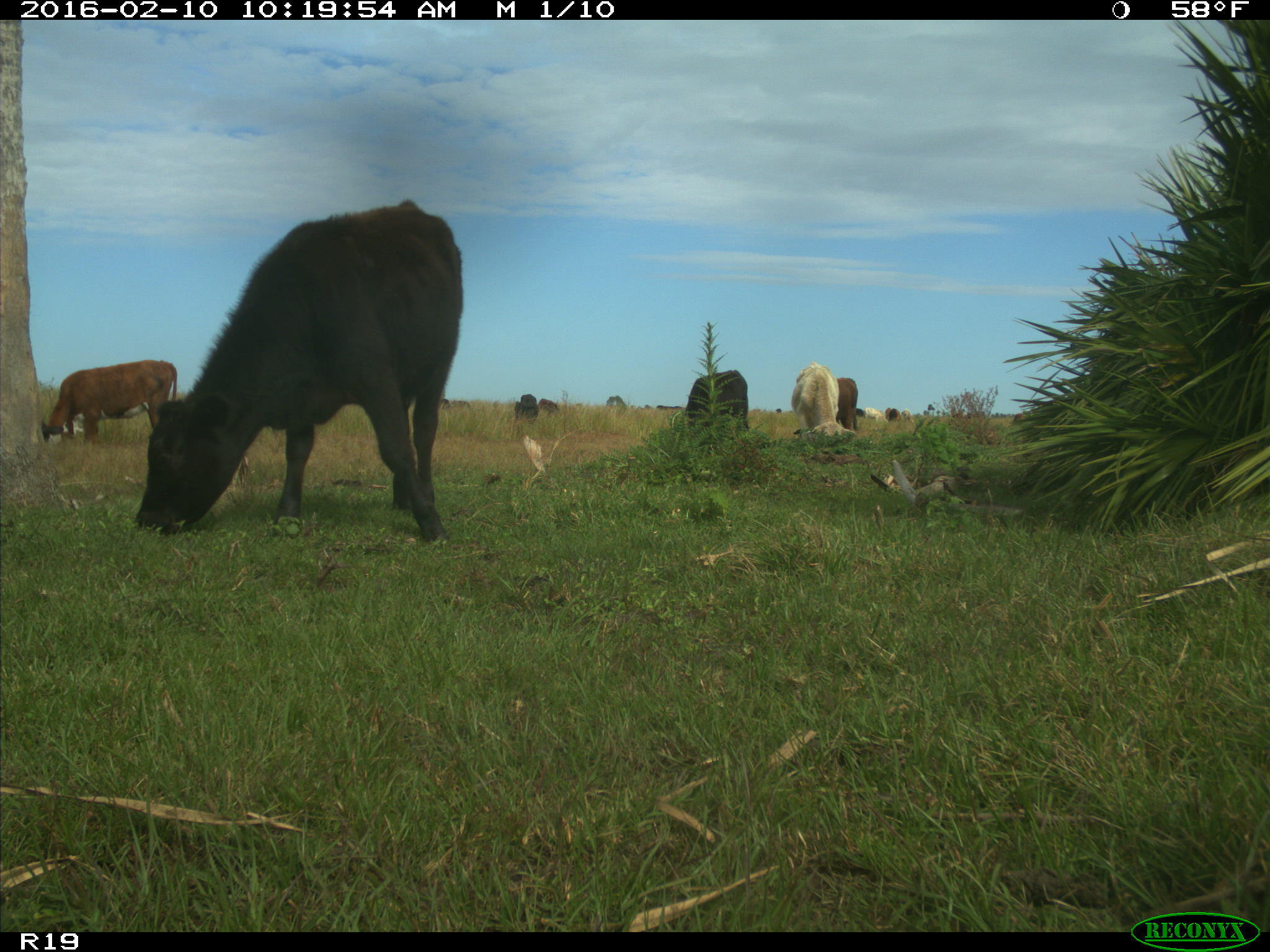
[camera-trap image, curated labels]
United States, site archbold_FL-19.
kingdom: Animalia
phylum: Chordata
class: Mammalia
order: Artiodactyla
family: Bovidae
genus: Bos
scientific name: Bos taurus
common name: domestic cow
Bos taurus (domestic cow).